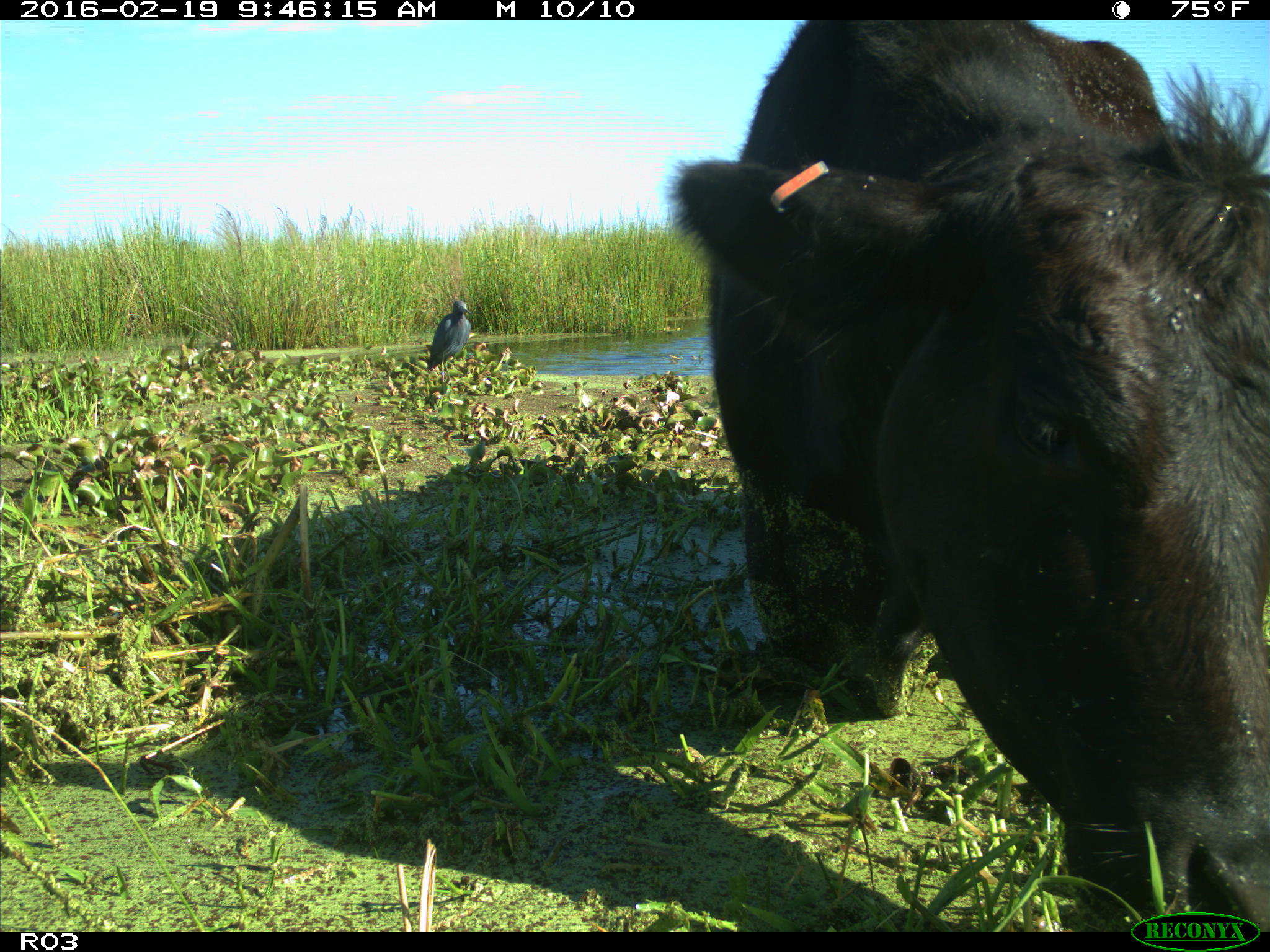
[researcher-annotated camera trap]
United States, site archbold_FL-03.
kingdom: Animalia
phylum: Chordata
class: Mammalia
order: Artiodactyla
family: Bovidae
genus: Bos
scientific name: Bos taurus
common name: domestic cow